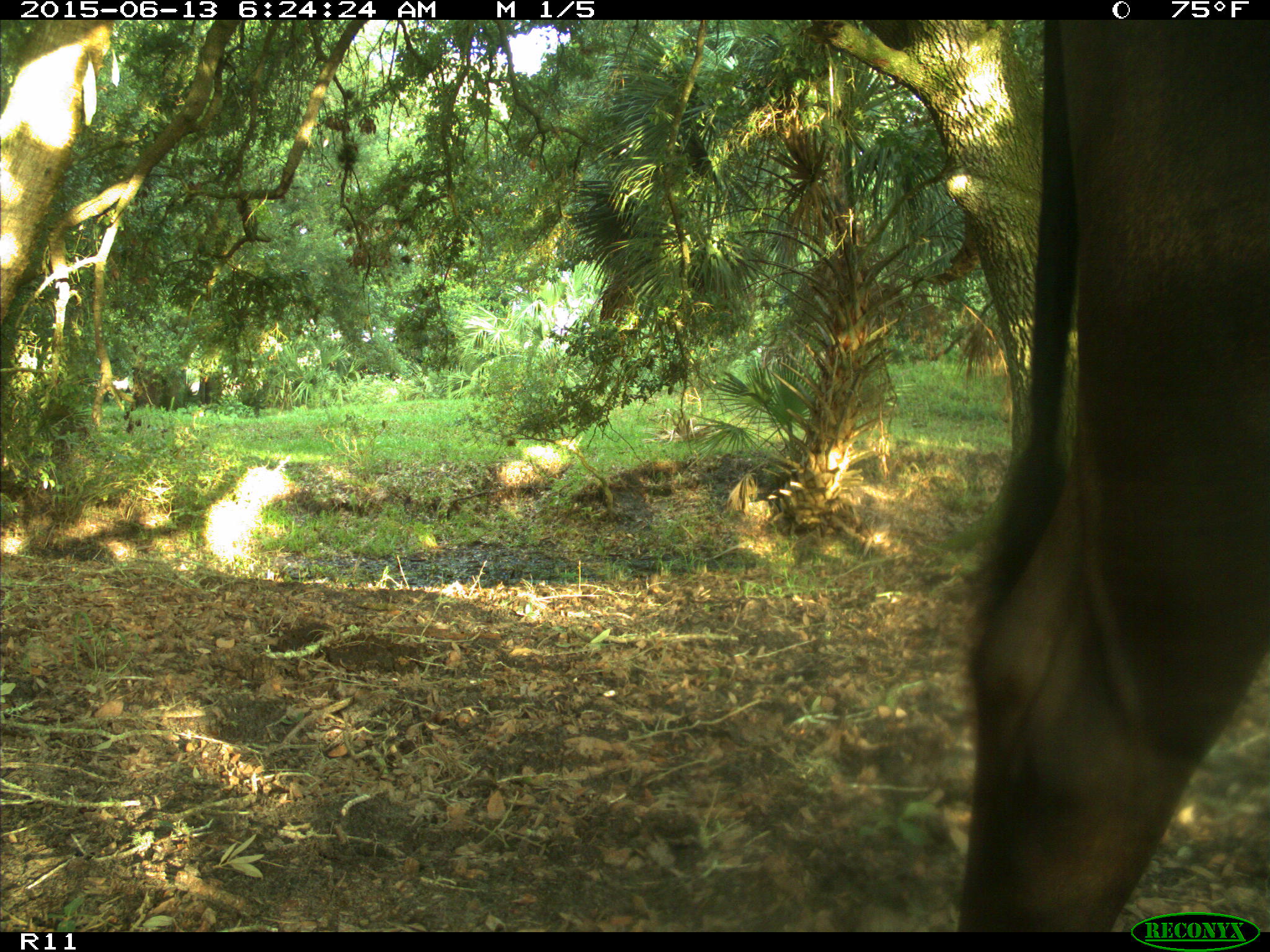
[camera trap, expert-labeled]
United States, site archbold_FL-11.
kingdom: Animalia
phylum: Chordata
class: Mammalia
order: Artiodactyla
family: Bovidae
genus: Bos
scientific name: Bos taurus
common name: domestic cow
Bos taurus (domestic cow).